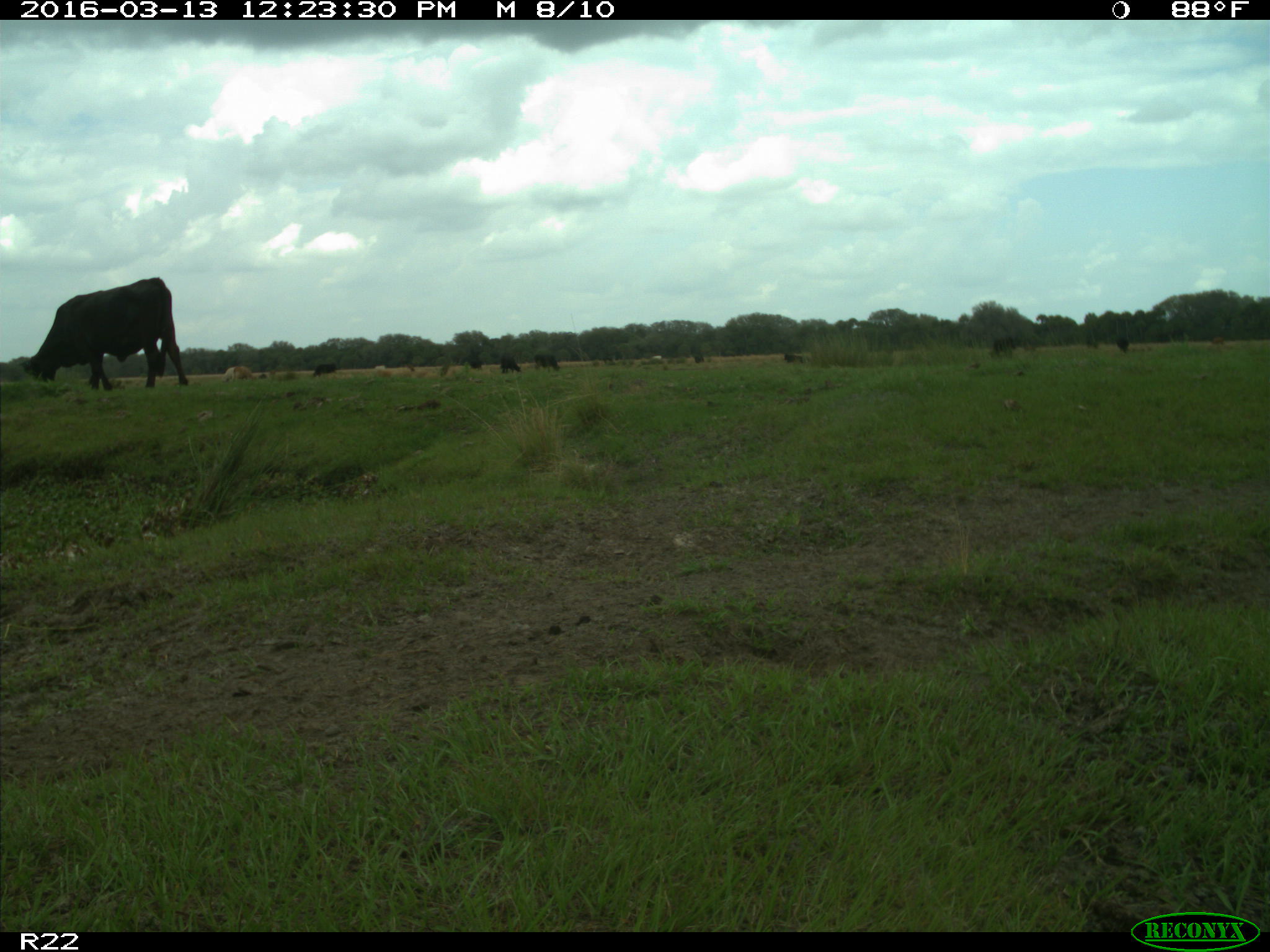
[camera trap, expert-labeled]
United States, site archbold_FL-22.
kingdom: Animalia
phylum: Chordata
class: Mammalia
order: Artiodactyla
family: Bovidae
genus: Bos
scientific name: Bos taurus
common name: domestic cow